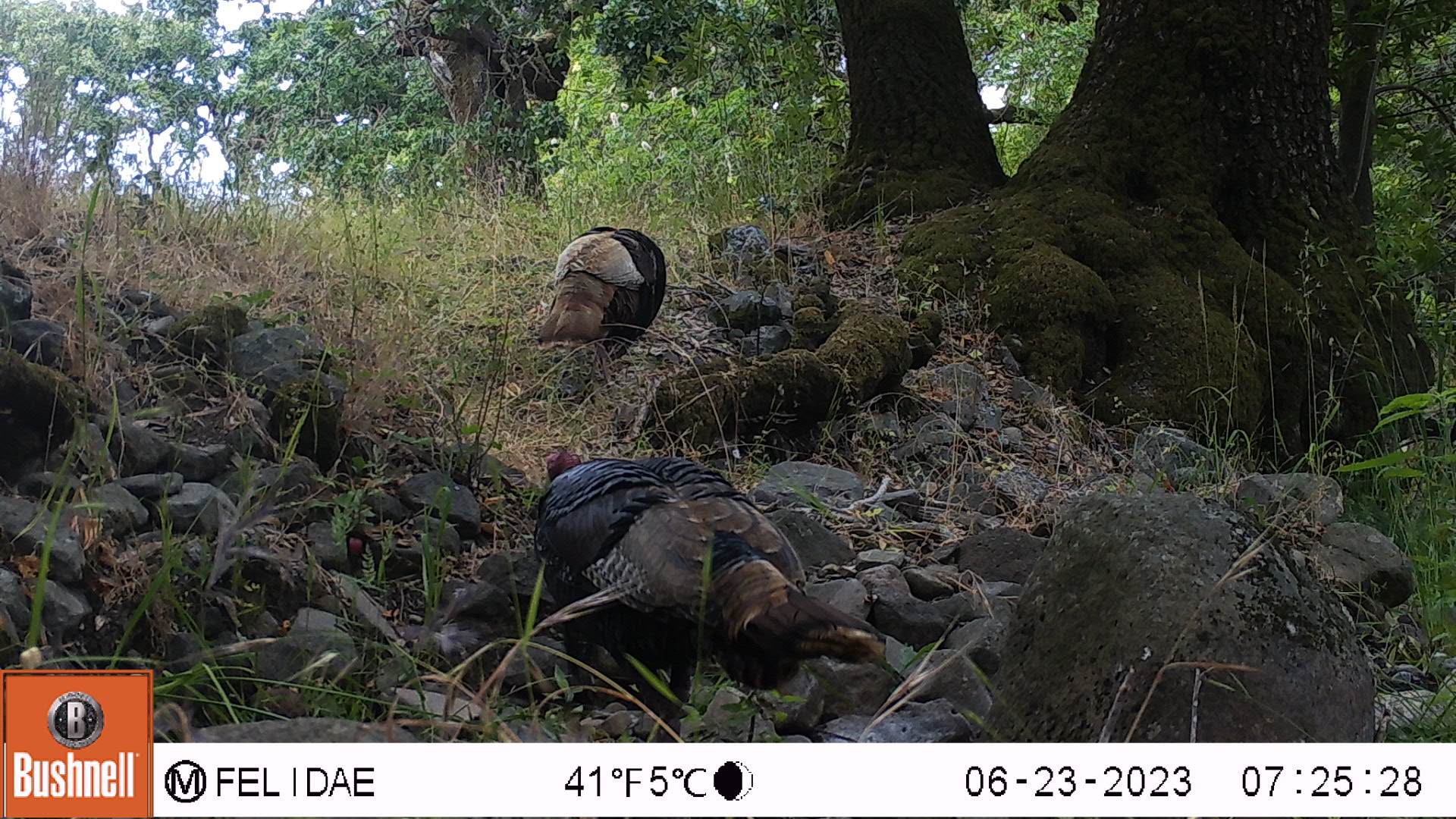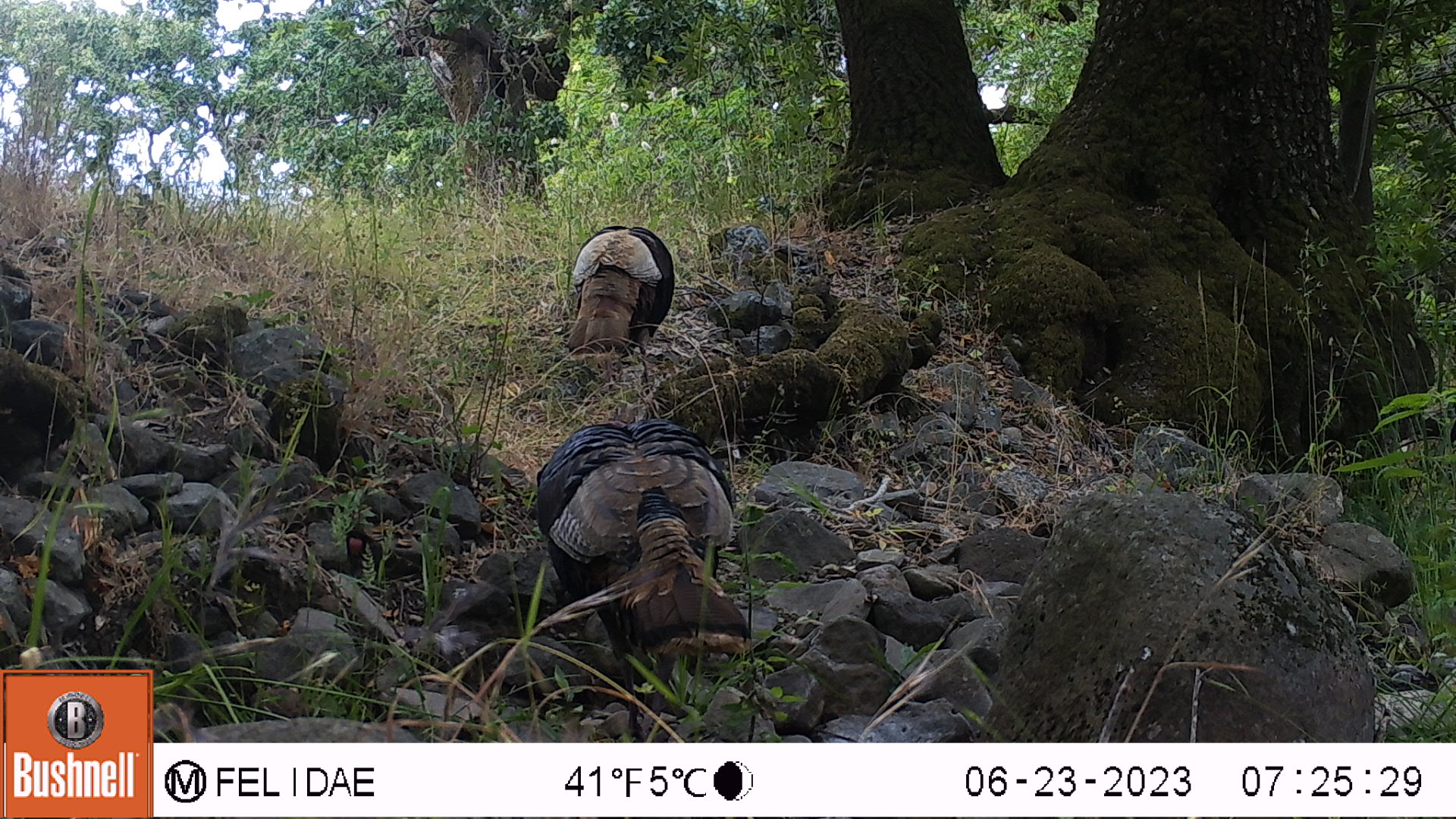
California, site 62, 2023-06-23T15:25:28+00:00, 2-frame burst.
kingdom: Animalia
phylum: Chordata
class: Aves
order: Galliformes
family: Phasianidae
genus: Meleagris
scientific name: Meleagris gallopavo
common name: turkey